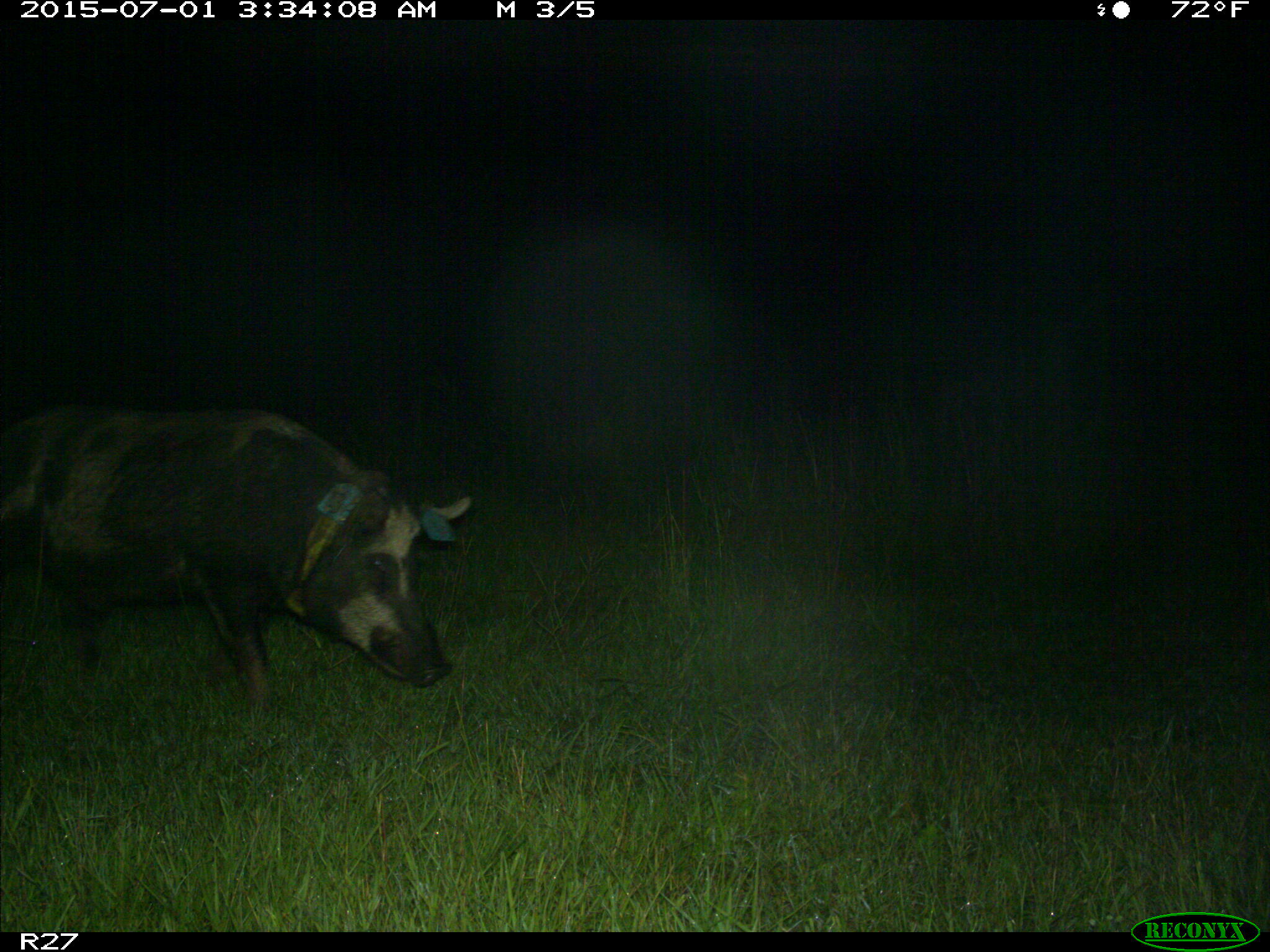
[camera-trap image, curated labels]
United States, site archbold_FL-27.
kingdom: Animalia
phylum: Chordata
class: Mammalia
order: Artiodactyla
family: Suidae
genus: Sus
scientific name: Sus scrofa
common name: wild boar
Sus scrofa (wild boar).